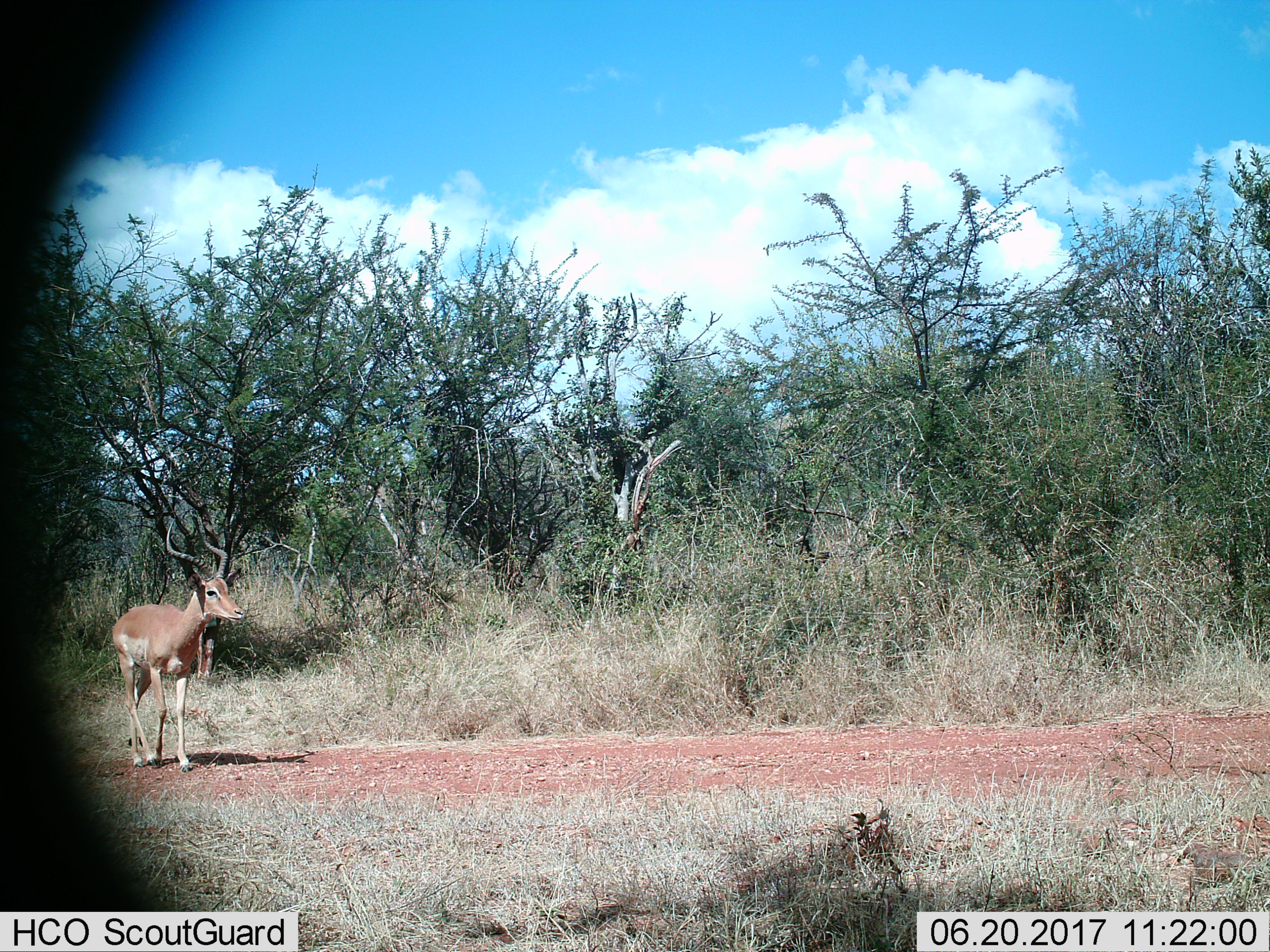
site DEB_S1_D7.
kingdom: Animalia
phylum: Chordata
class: Mammalia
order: Artiodactyla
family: Bovidae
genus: Aepyceros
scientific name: Aepyceros melampus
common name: impala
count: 1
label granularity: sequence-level